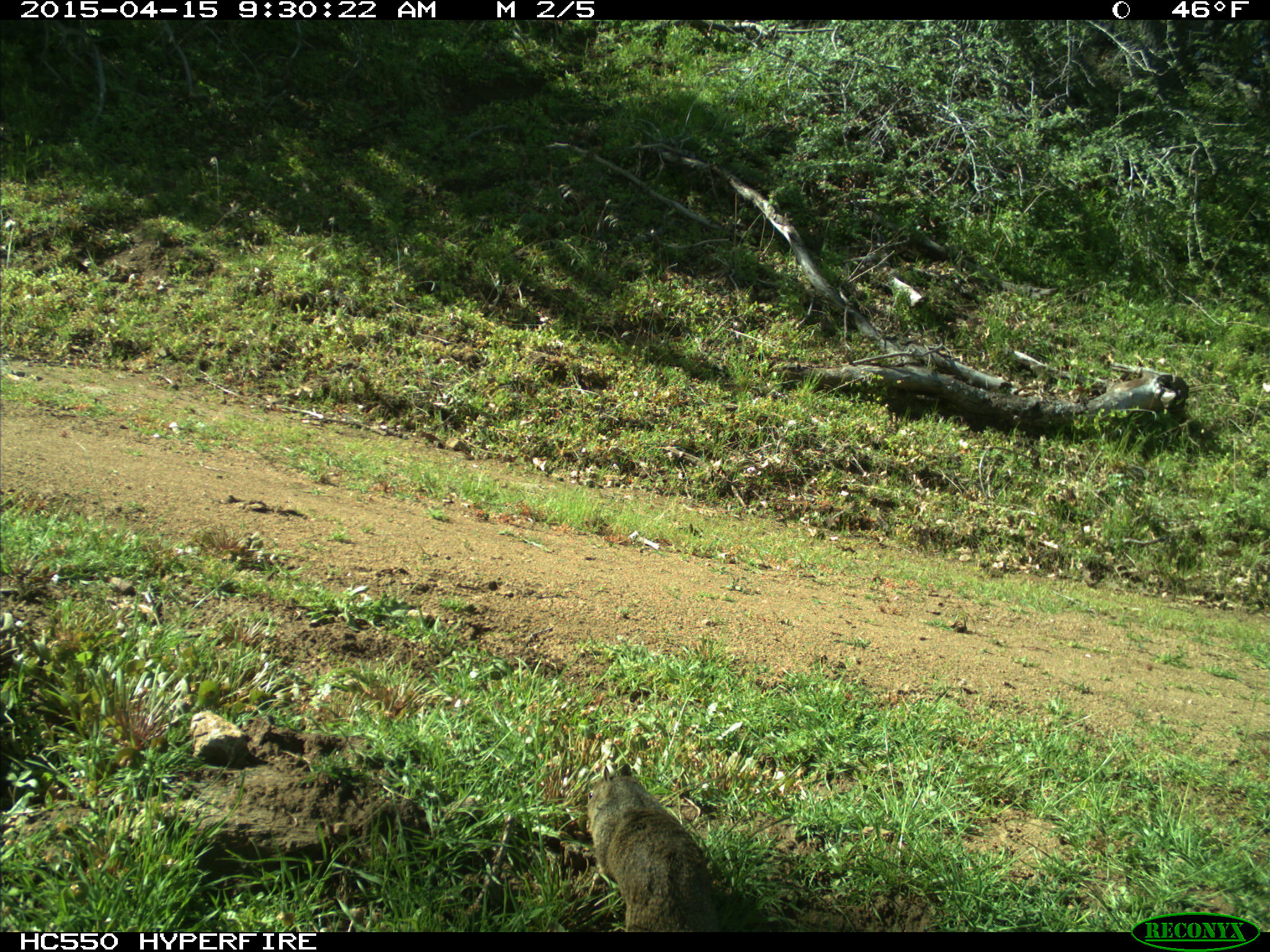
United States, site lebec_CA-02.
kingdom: Animalia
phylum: Chordata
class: Mammalia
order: Rodentia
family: Sciuridae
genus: Sciurus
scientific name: Sciurus carolinensis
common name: eastern gray squirrel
Sciurus carolinensis (eastern gray squirrel).